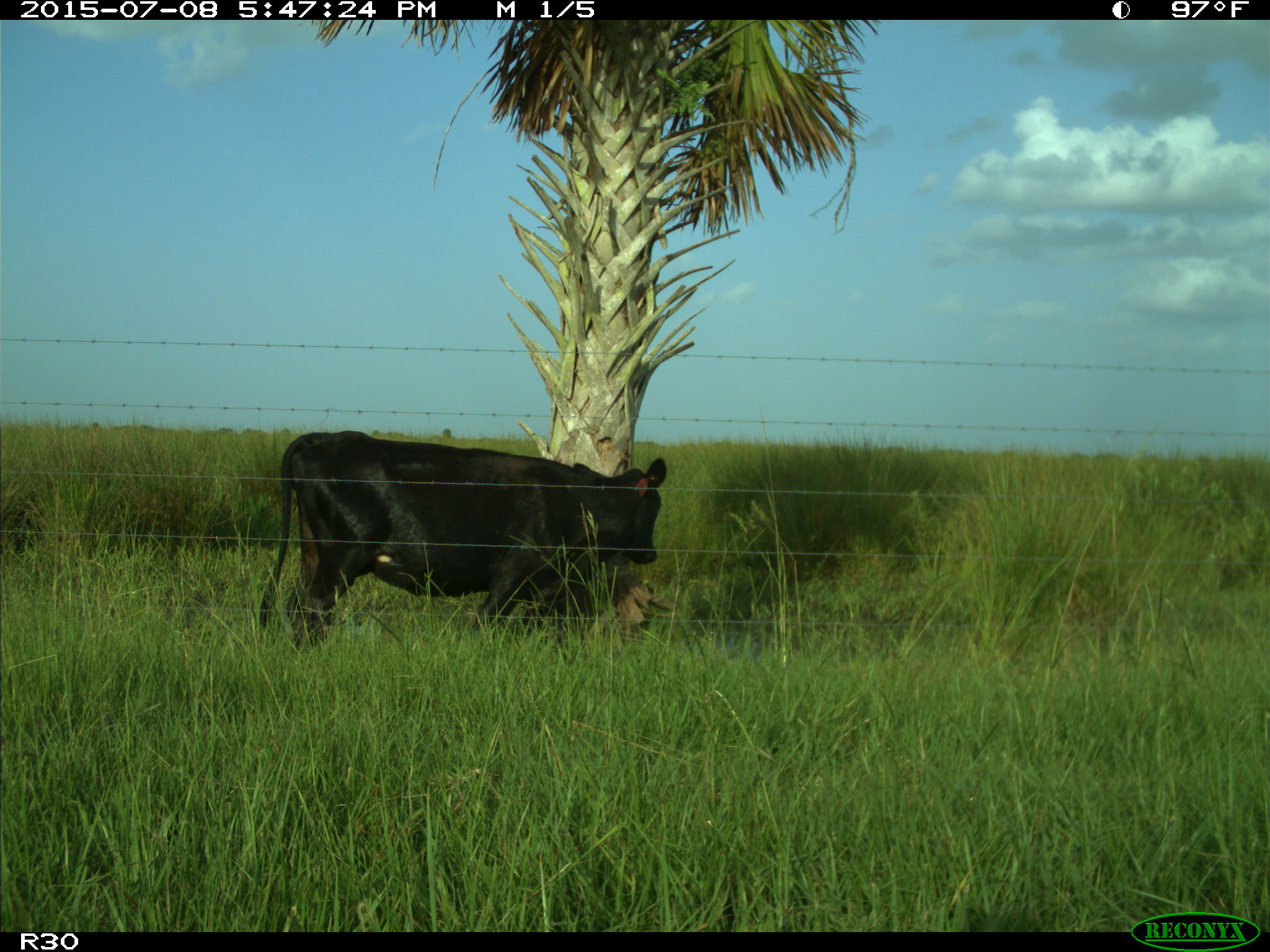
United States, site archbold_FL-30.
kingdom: Animalia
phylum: Chordata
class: Mammalia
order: Artiodactyla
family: Bovidae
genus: Bos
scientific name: Bos taurus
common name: domestic cow